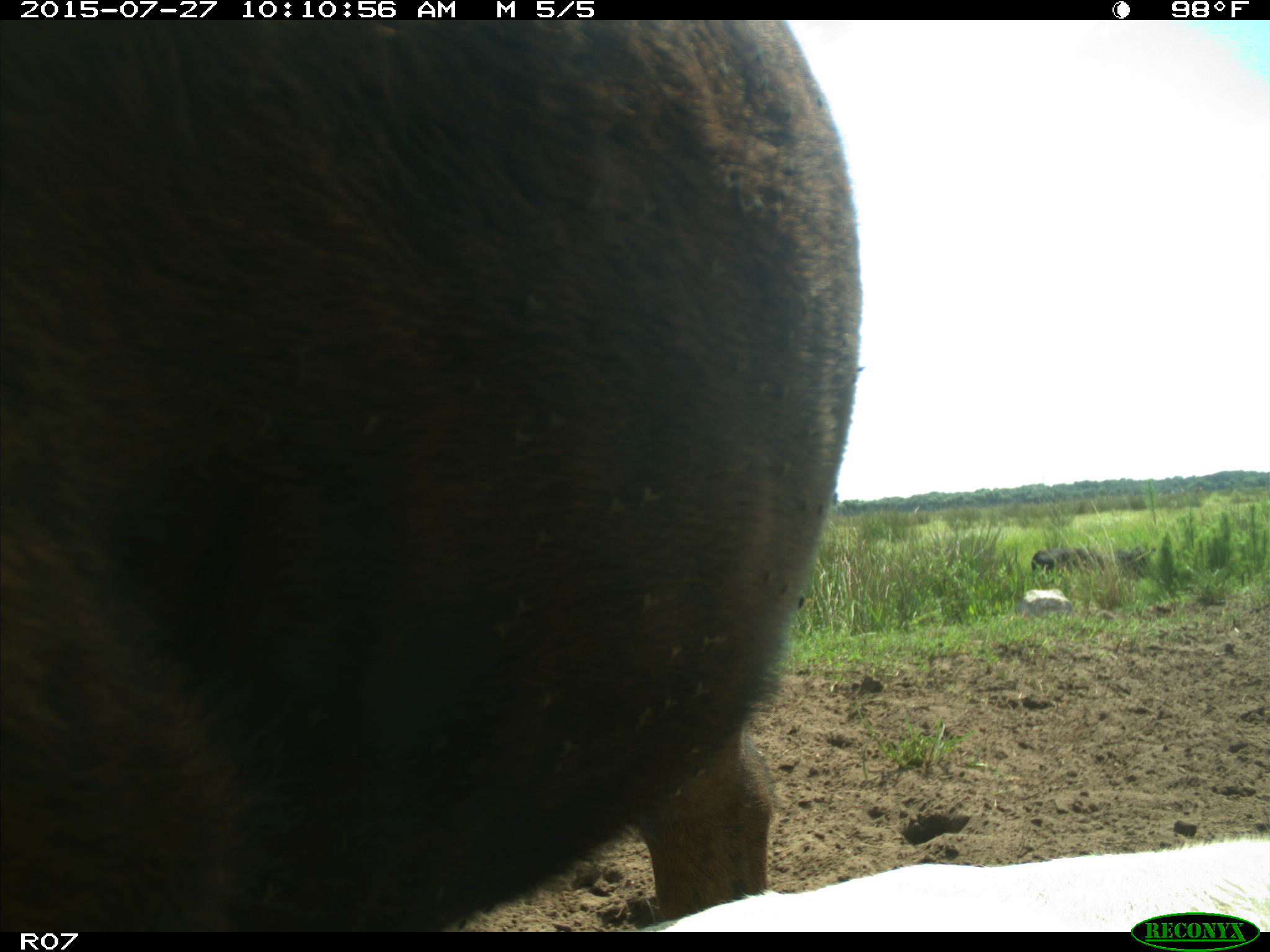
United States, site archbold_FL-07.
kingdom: Animalia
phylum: Chordata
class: Mammalia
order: Artiodactyla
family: Bovidae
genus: Bos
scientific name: Bos taurus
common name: domestic cow